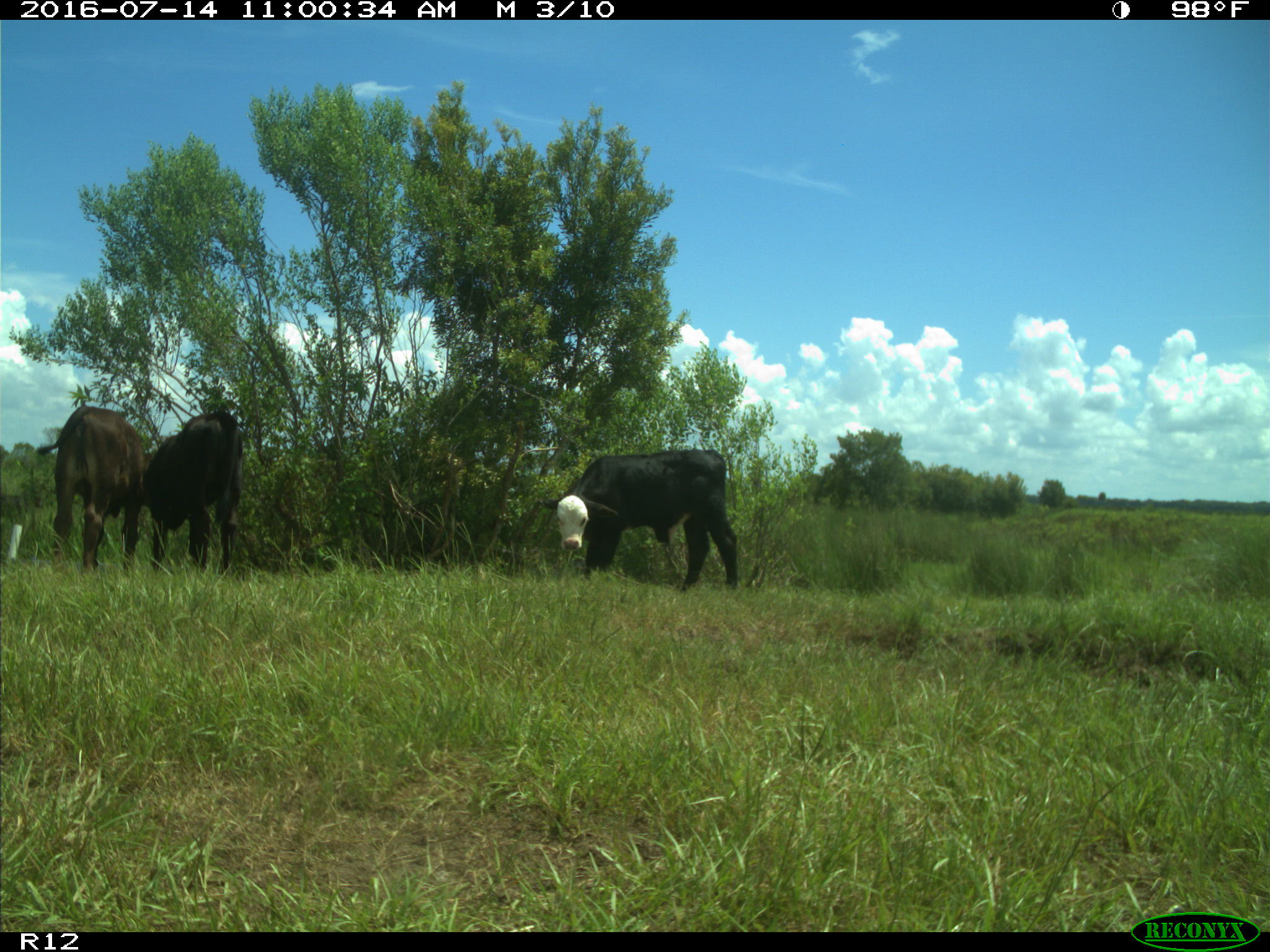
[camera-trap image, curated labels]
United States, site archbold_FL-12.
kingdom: Animalia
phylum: Chordata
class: Mammalia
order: Artiodactyla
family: Bovidae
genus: Bos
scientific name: Bos taurus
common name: domestic cow